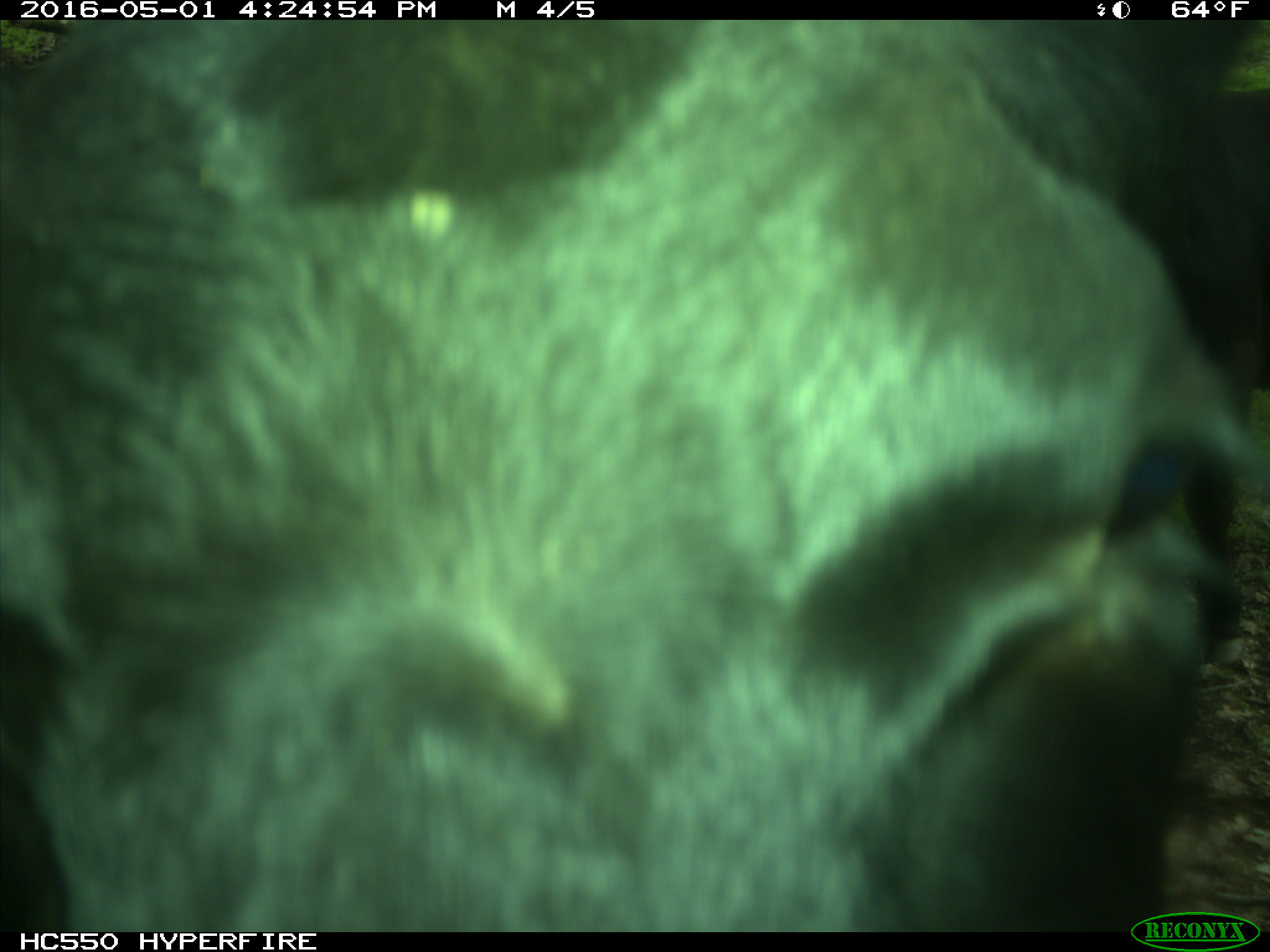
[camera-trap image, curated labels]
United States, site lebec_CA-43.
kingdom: Animalia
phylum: Chordata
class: Mammalia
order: Artiodactyla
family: Bovidae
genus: Bos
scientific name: Bos taurus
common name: domestic cow